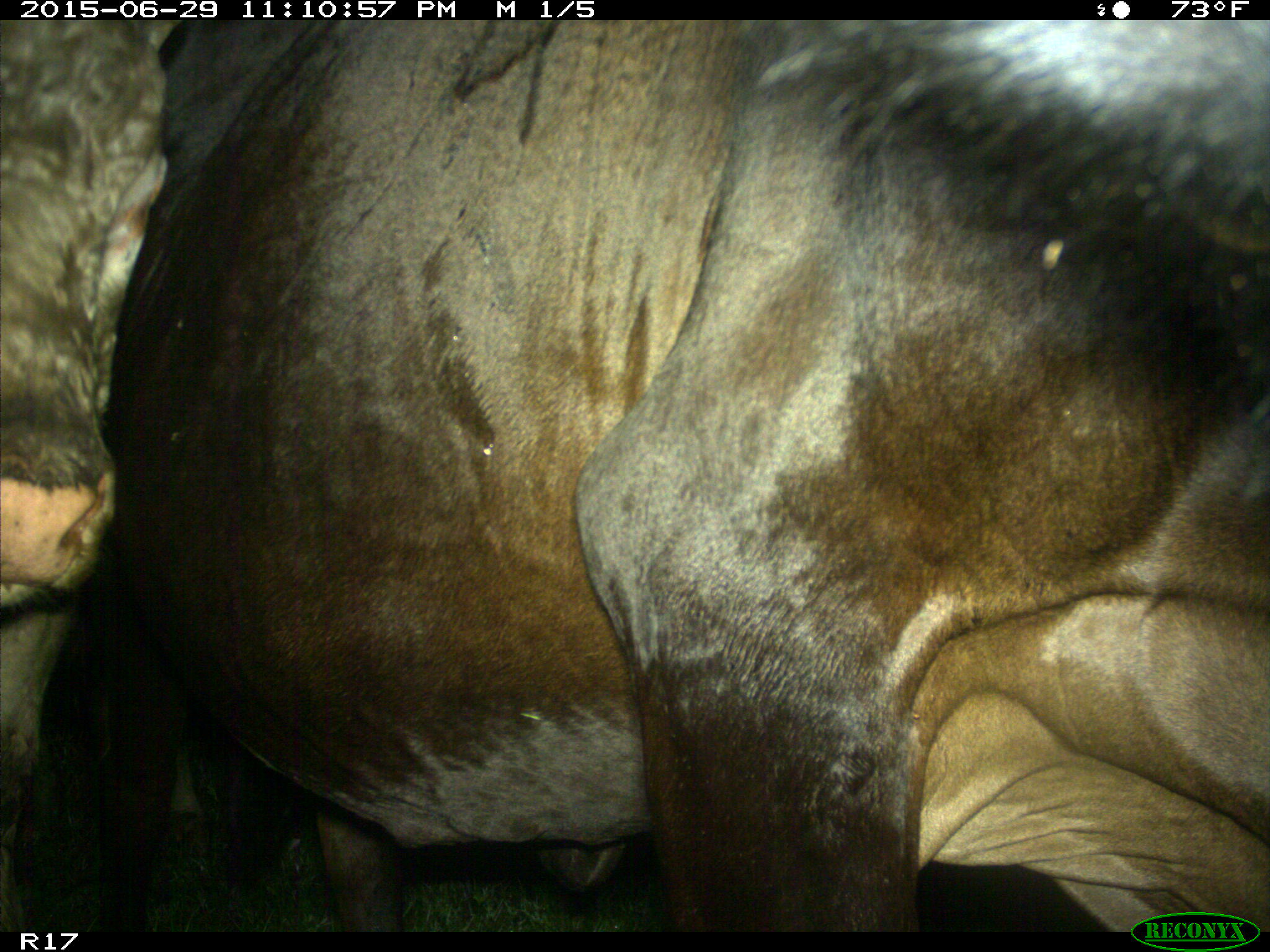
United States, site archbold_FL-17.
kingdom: Animalia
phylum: Chordata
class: Mammalia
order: Artiodactyla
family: Bovidae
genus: Bos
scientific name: Bos taurus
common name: domestic cow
Bos taurus (domestic cow).